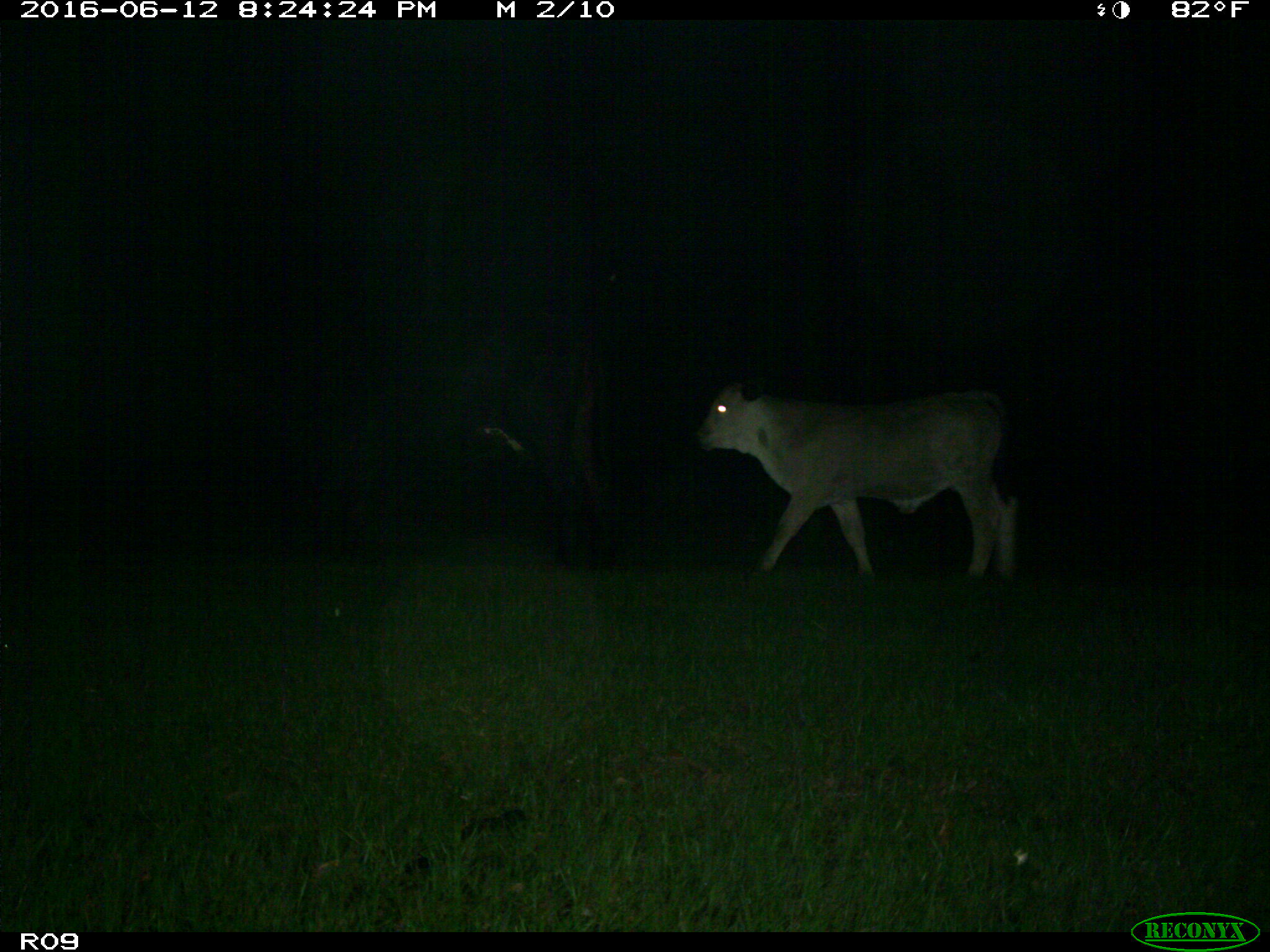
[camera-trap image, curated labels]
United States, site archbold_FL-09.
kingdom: Animalia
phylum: Chordata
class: Mammalia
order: Artiodactyla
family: Bovidae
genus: Bos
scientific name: Bos taurus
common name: domestic cow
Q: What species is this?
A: Bos taurus (domestic cow).